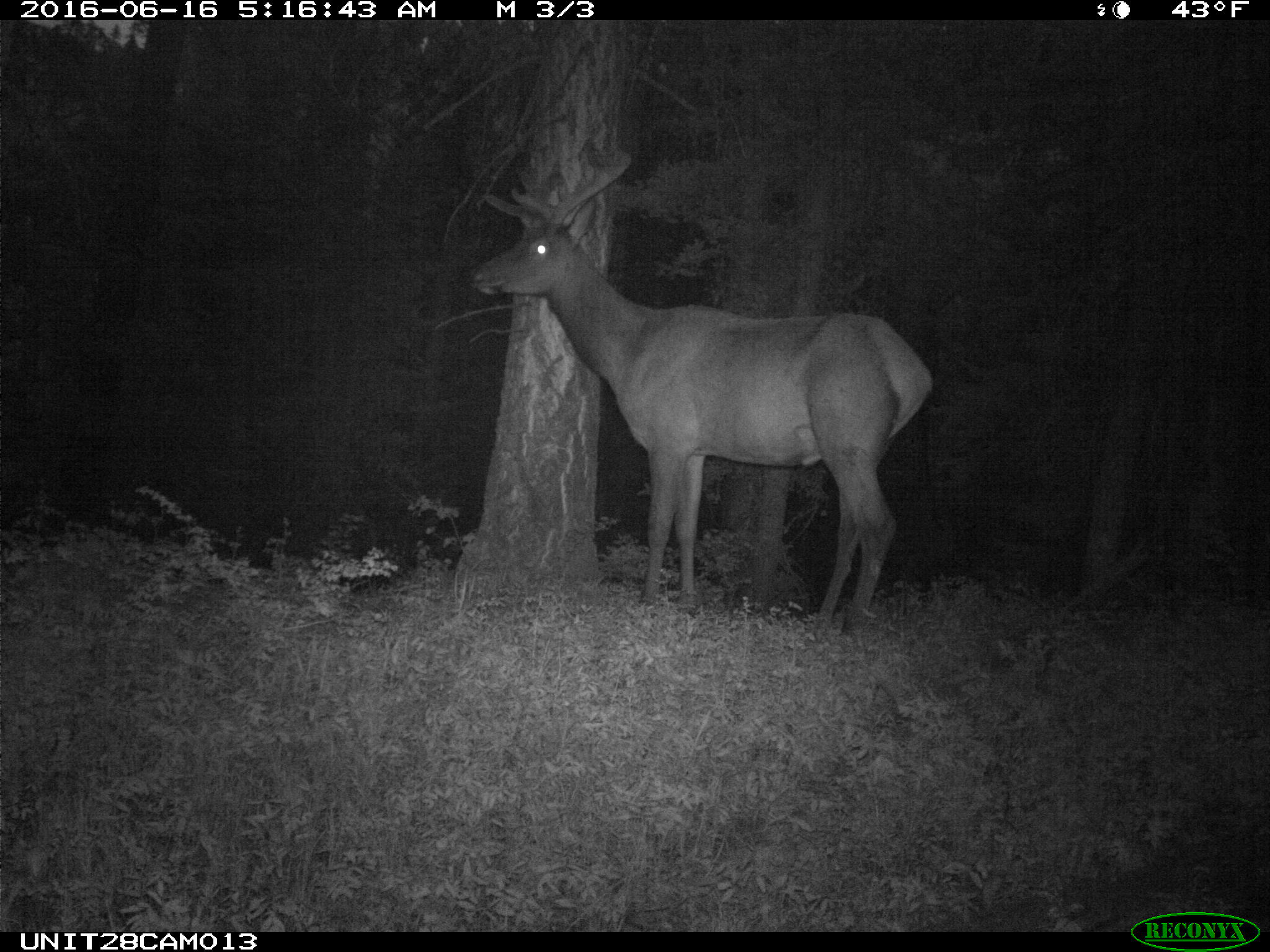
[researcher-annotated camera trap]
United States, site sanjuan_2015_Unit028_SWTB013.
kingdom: Animalia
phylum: Chordata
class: Mammalia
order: Artiodactyla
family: Cervidae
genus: Cervus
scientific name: Cervus elaphus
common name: red deer